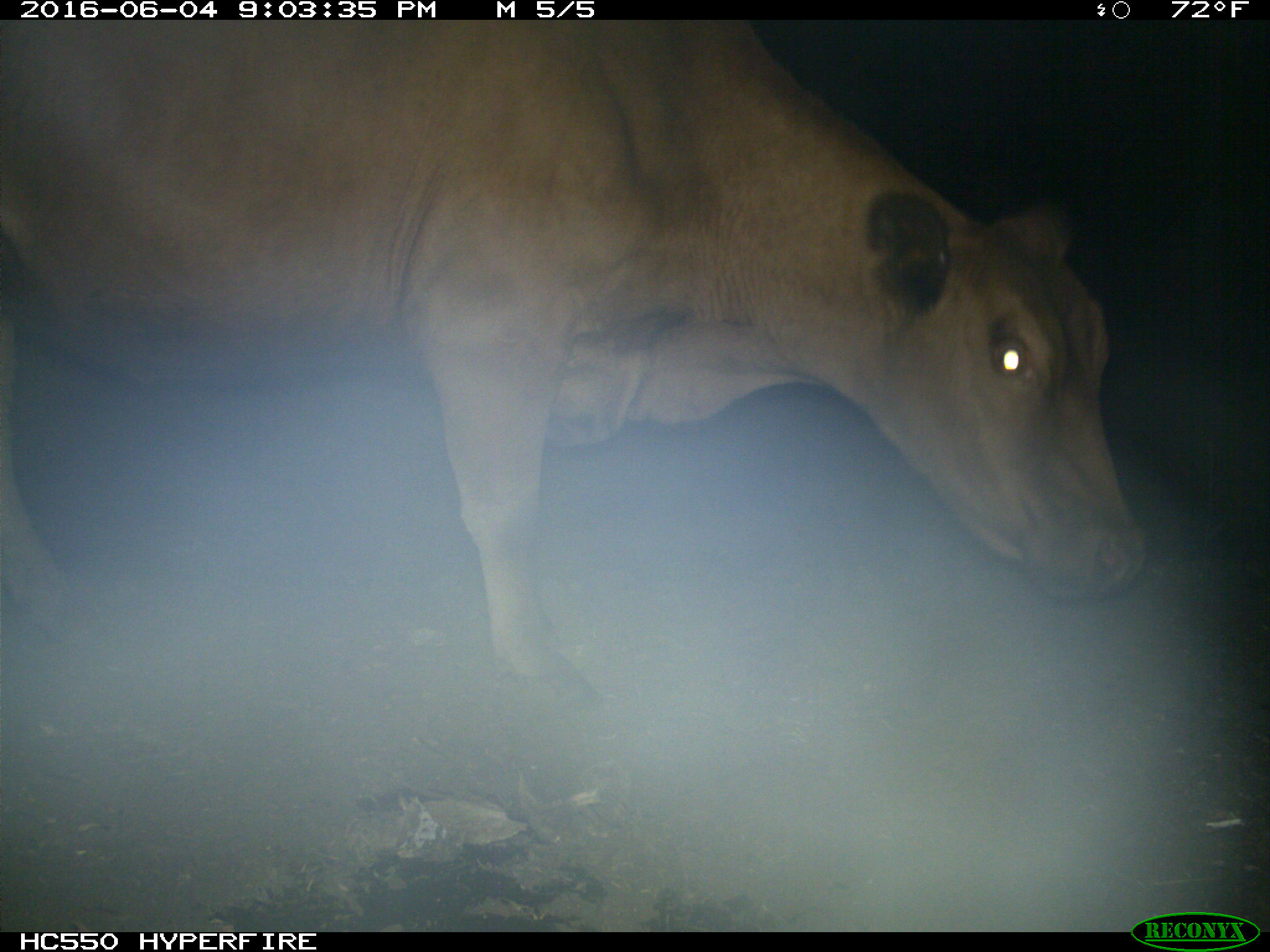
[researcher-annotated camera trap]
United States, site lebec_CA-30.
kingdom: Animalia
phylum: Chordata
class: Mammalia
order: Artiodactyla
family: Bovidae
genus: Bos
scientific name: Bos taurus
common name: domestic cow